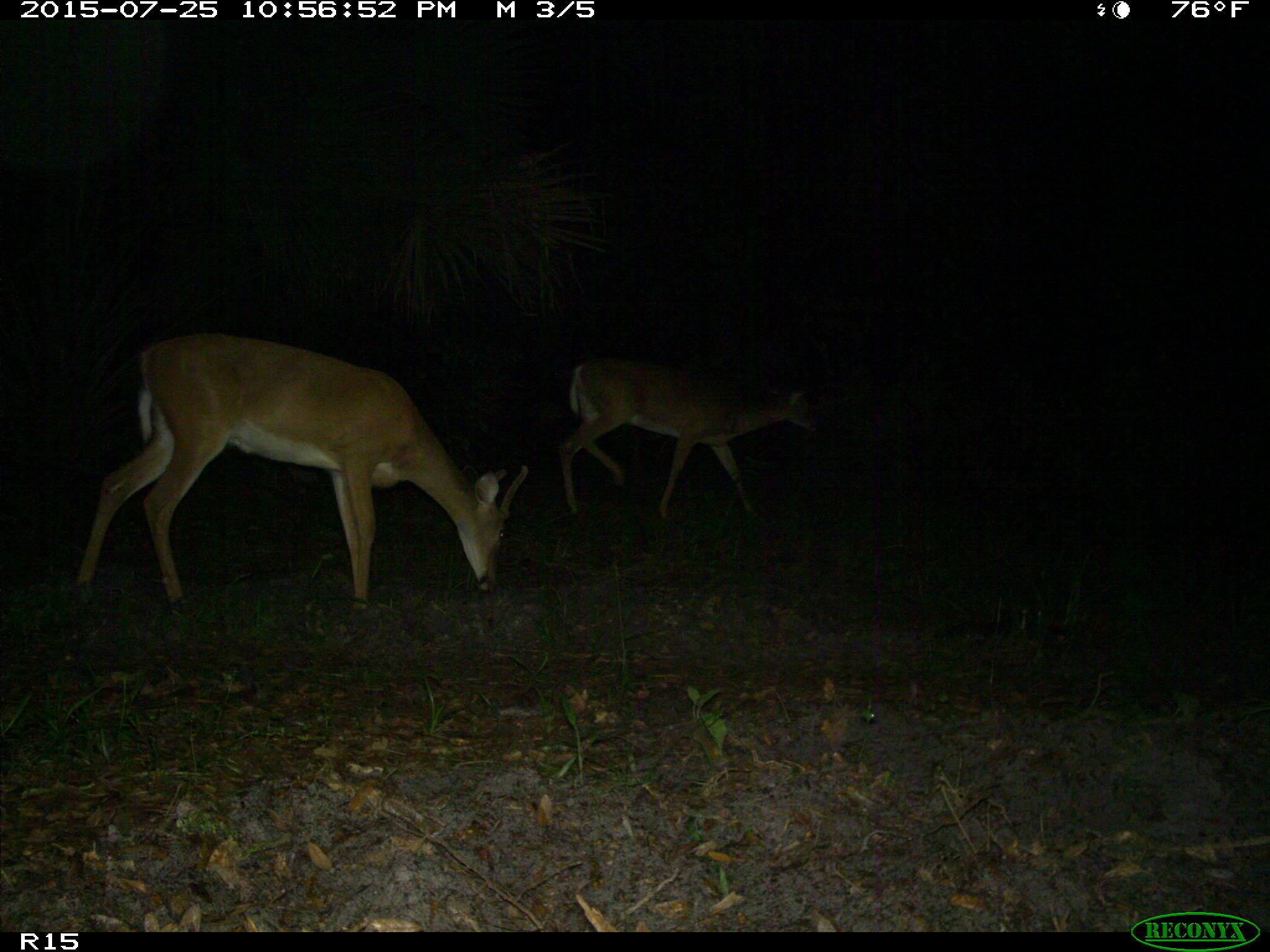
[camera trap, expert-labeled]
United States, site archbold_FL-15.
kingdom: Animalia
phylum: Chordata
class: Mammalia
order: Artiodactyla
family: Cervidae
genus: Odocoileus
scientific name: Odocoileus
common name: deer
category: unidentified deer